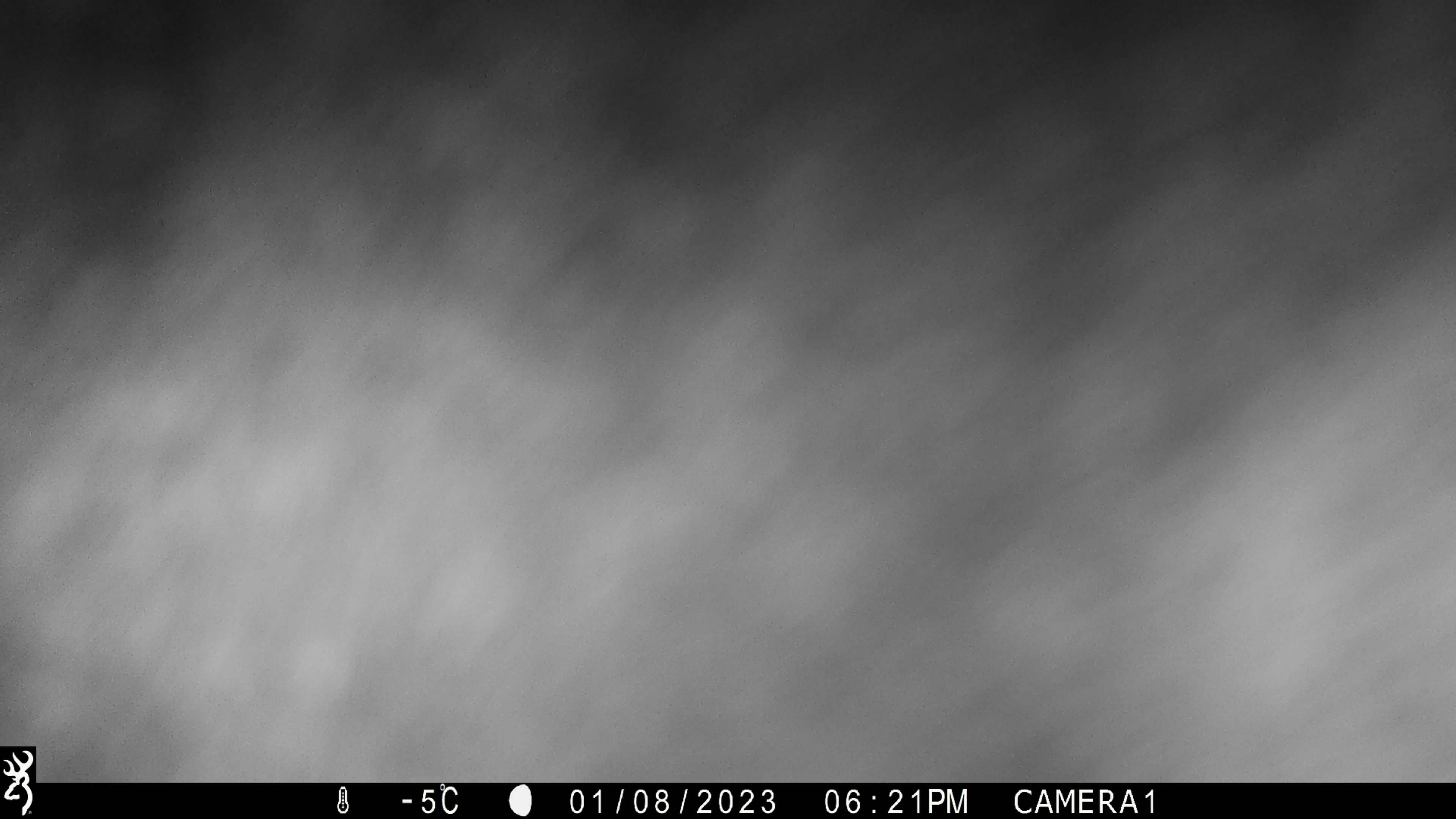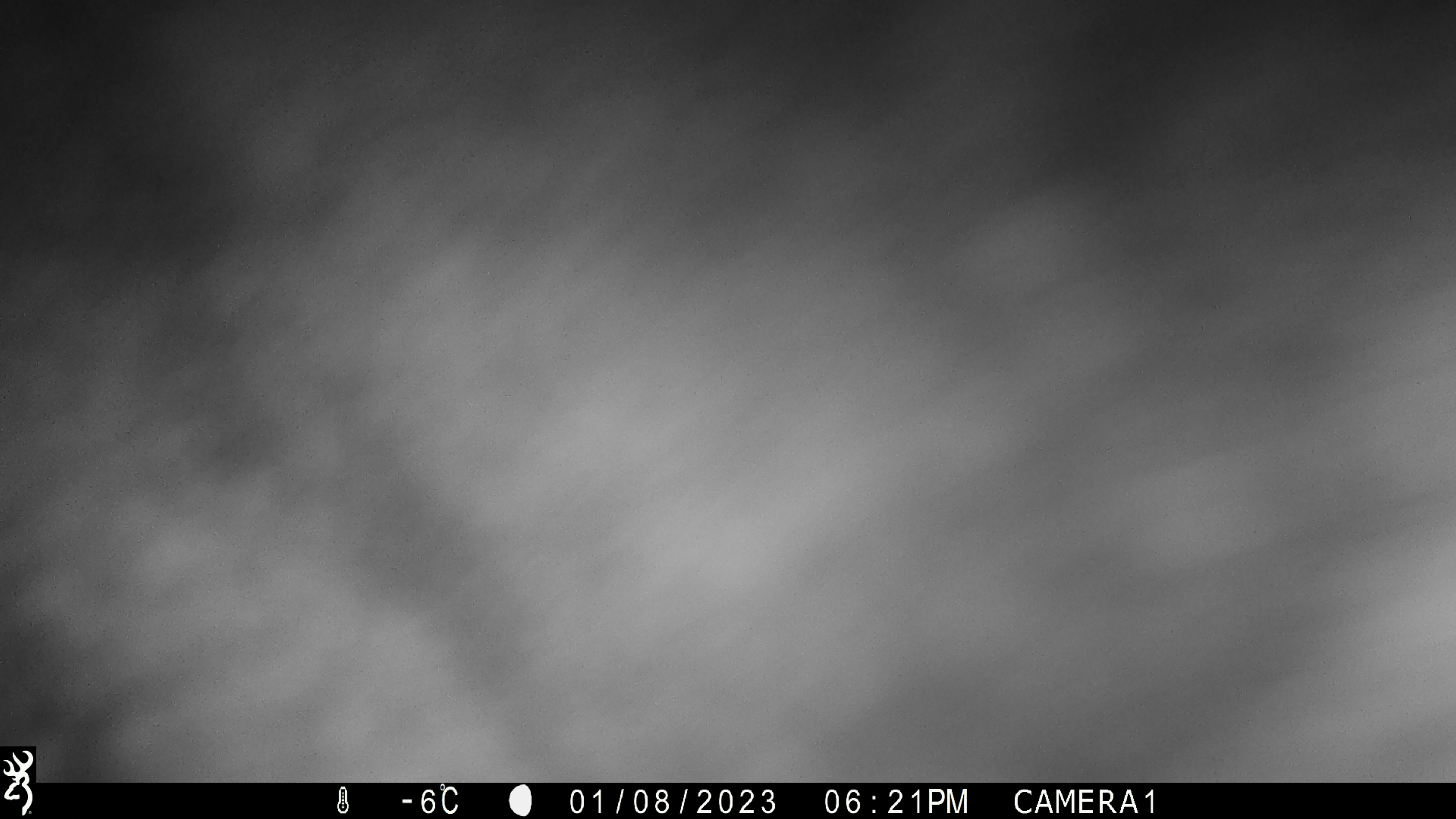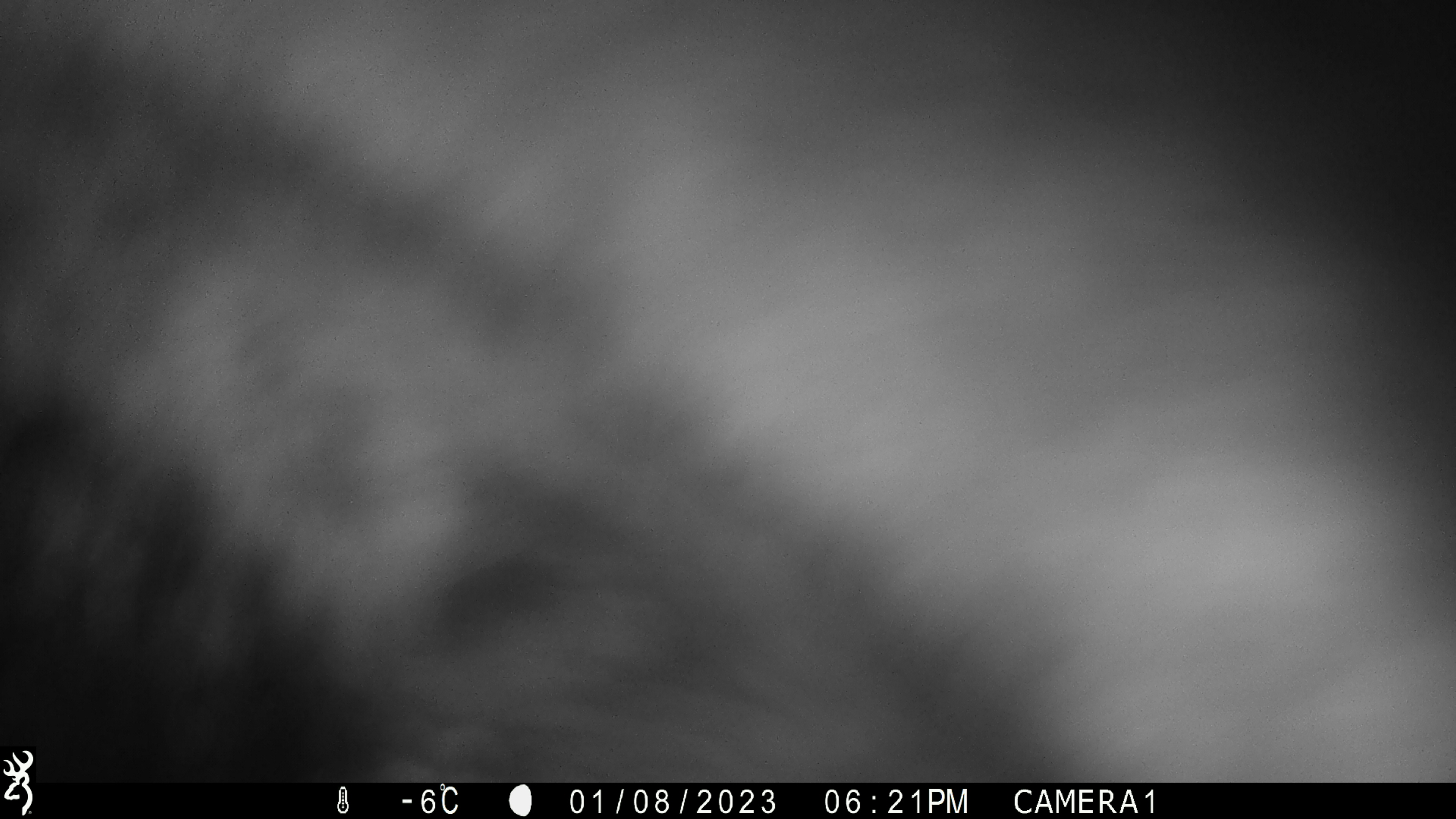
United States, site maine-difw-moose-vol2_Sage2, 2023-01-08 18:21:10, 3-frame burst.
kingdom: Animalia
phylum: Chordata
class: Mammalia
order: Artiodactyla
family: Cervidae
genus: Alces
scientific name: Alces alces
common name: moose